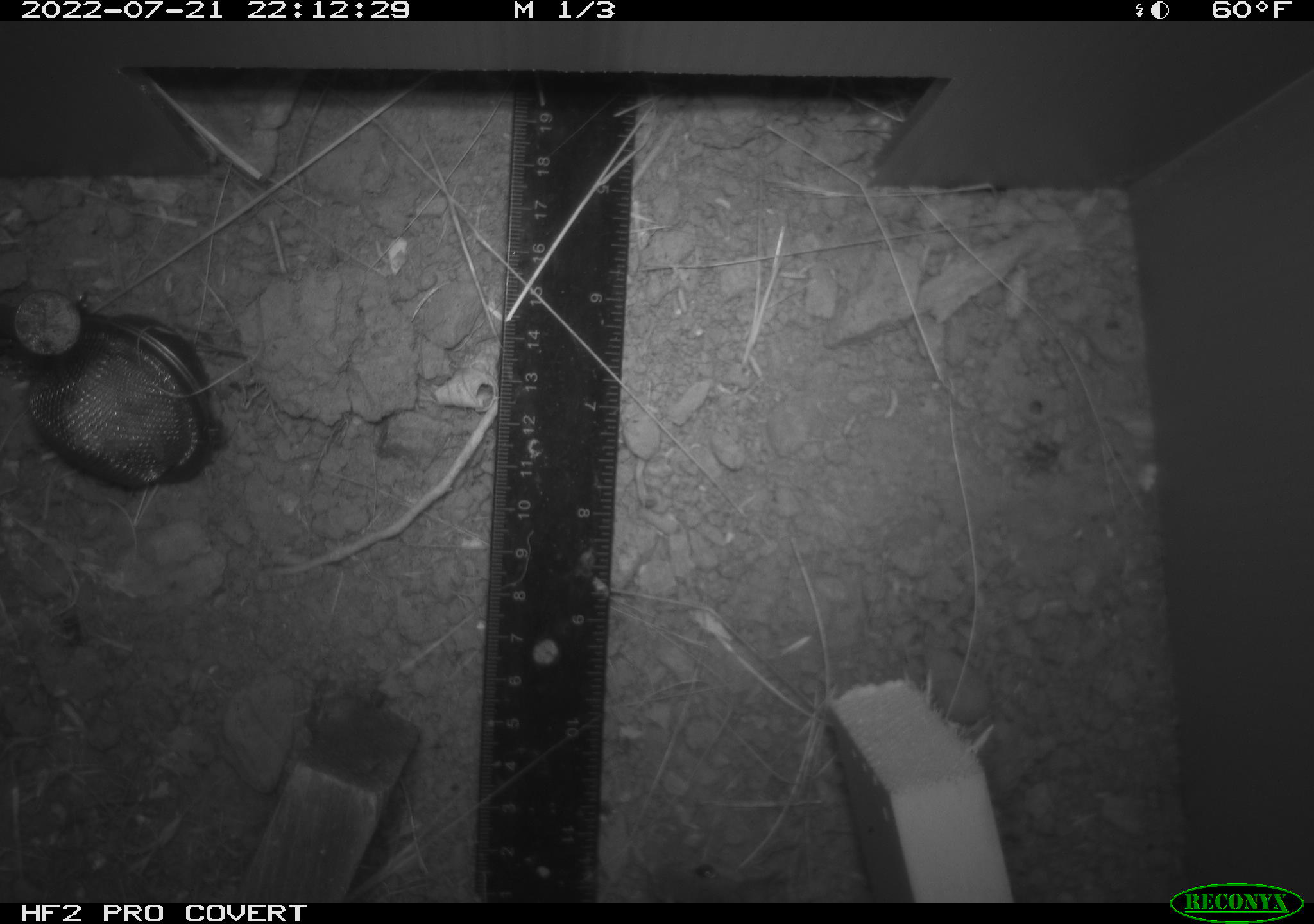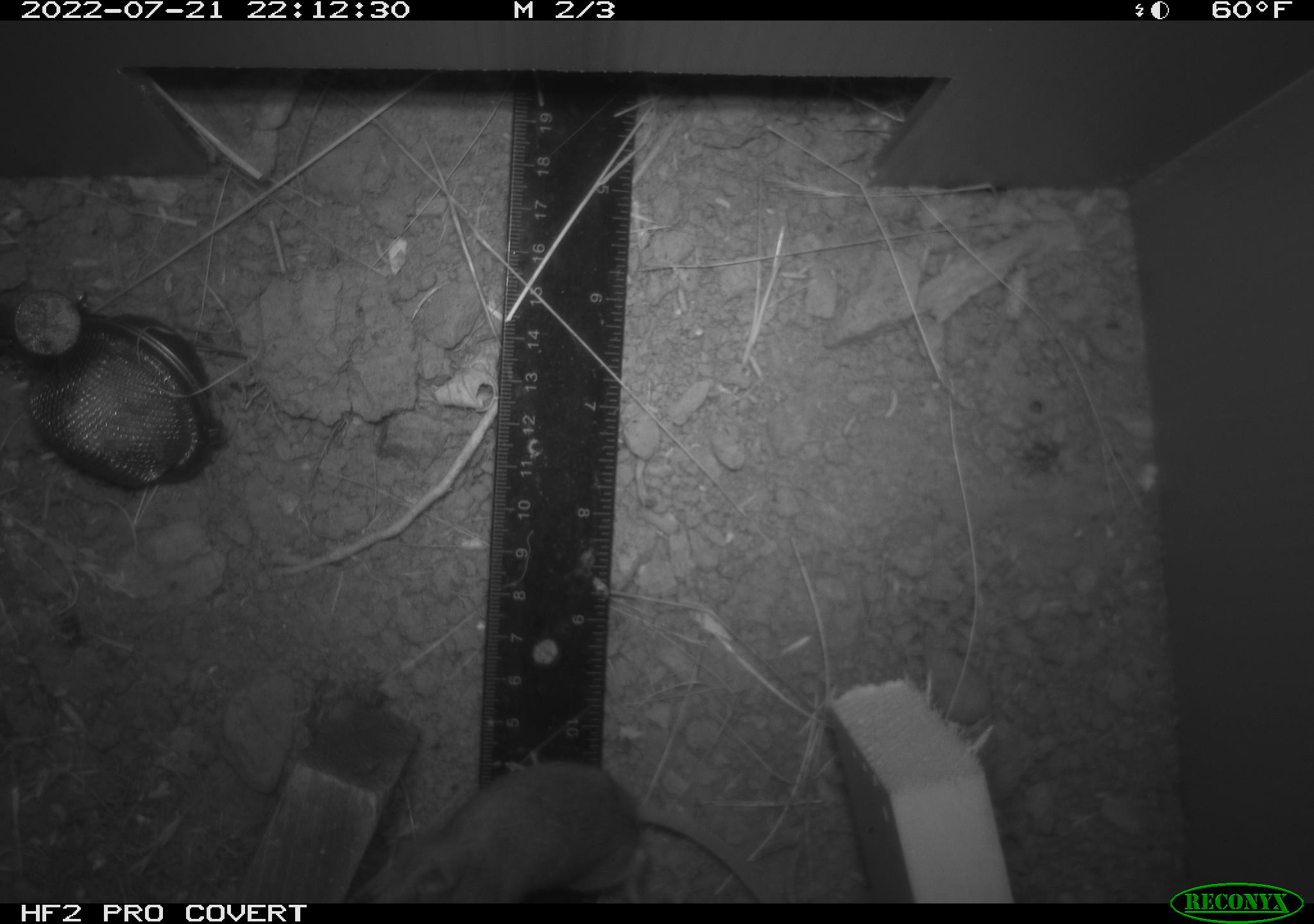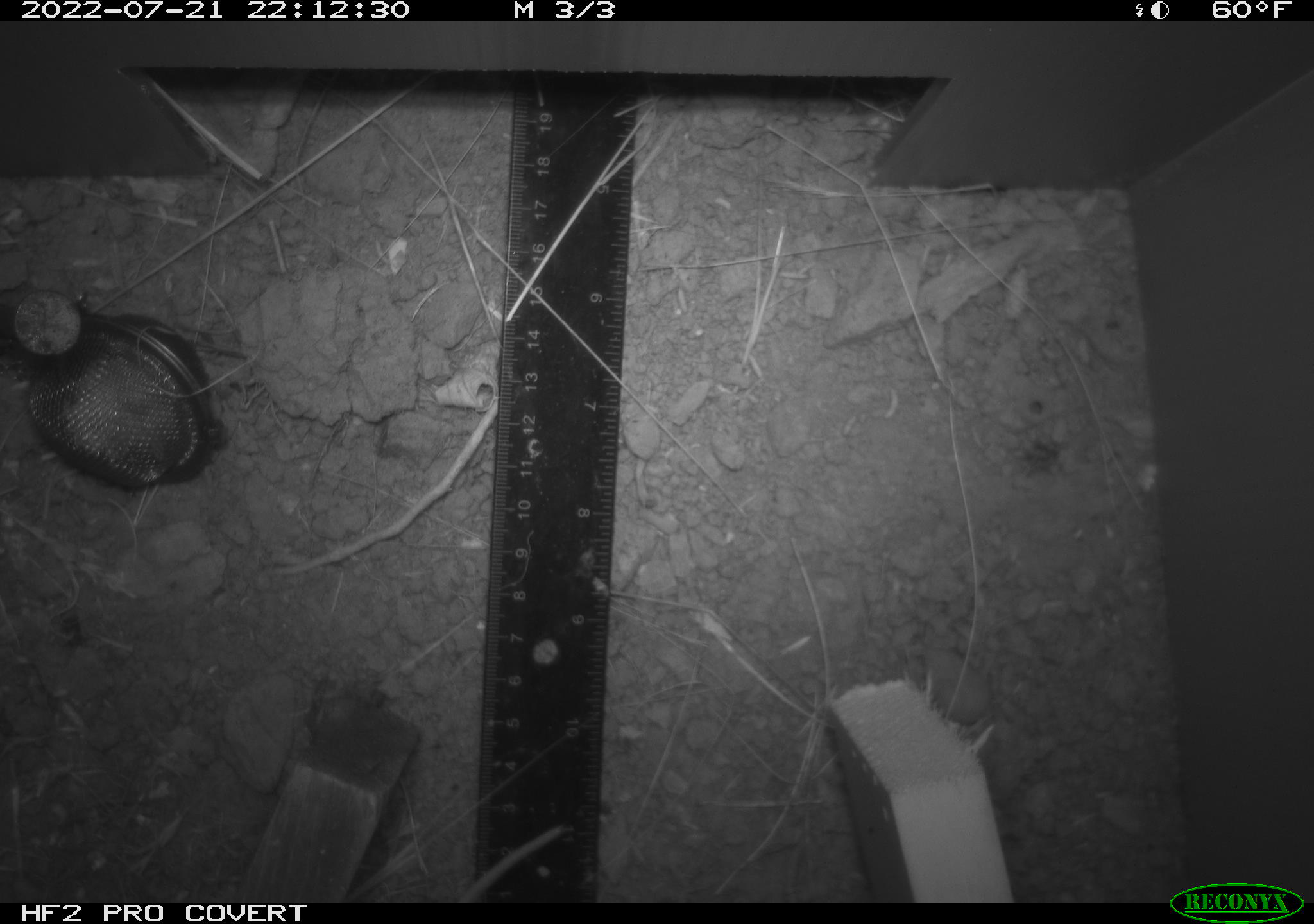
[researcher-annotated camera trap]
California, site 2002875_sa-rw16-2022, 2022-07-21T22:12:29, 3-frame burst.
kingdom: Animalia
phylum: Chordata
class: Mammalia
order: Rodentia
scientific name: Rodentia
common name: mouse species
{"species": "mouse species (Rodentia)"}